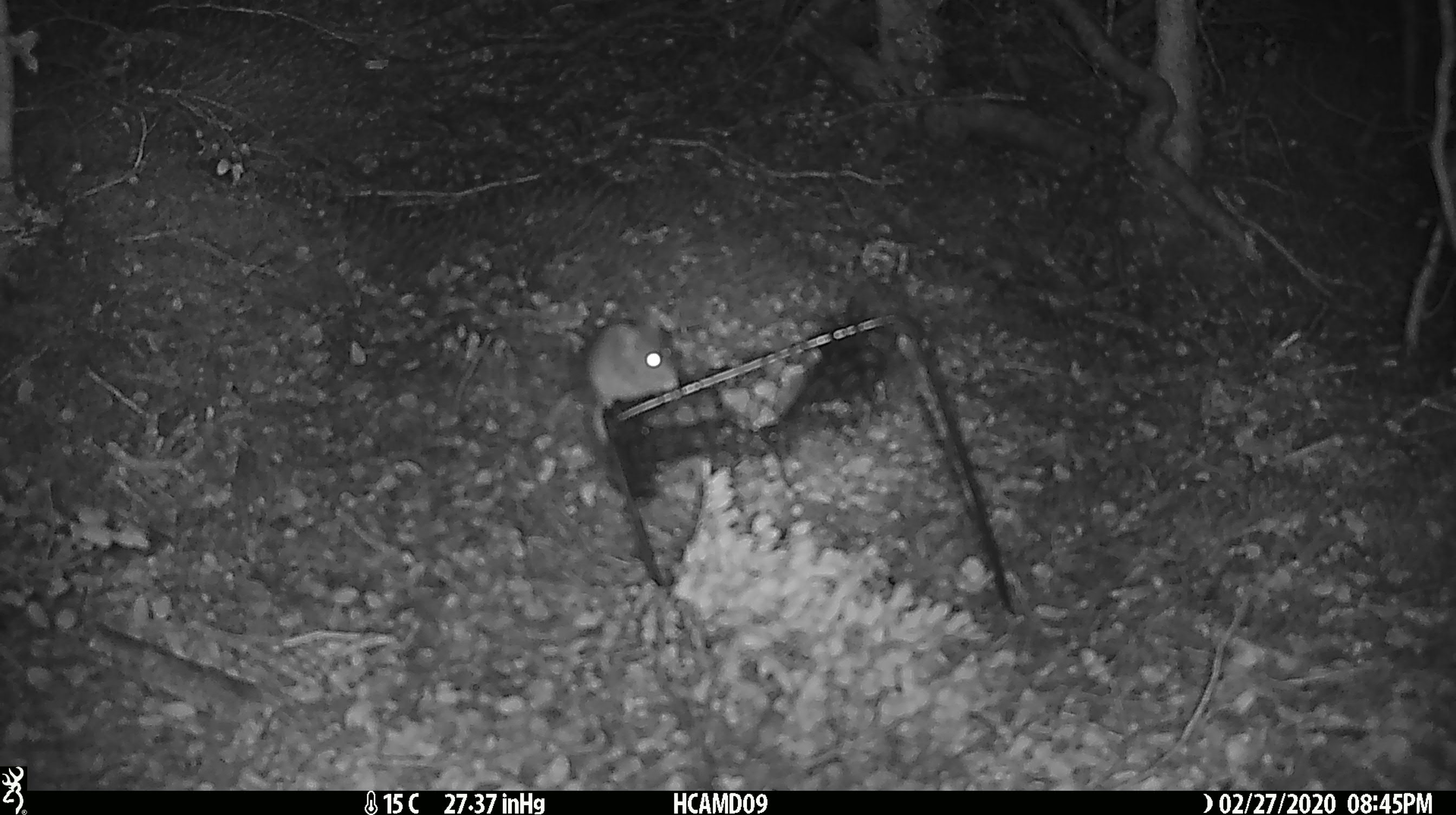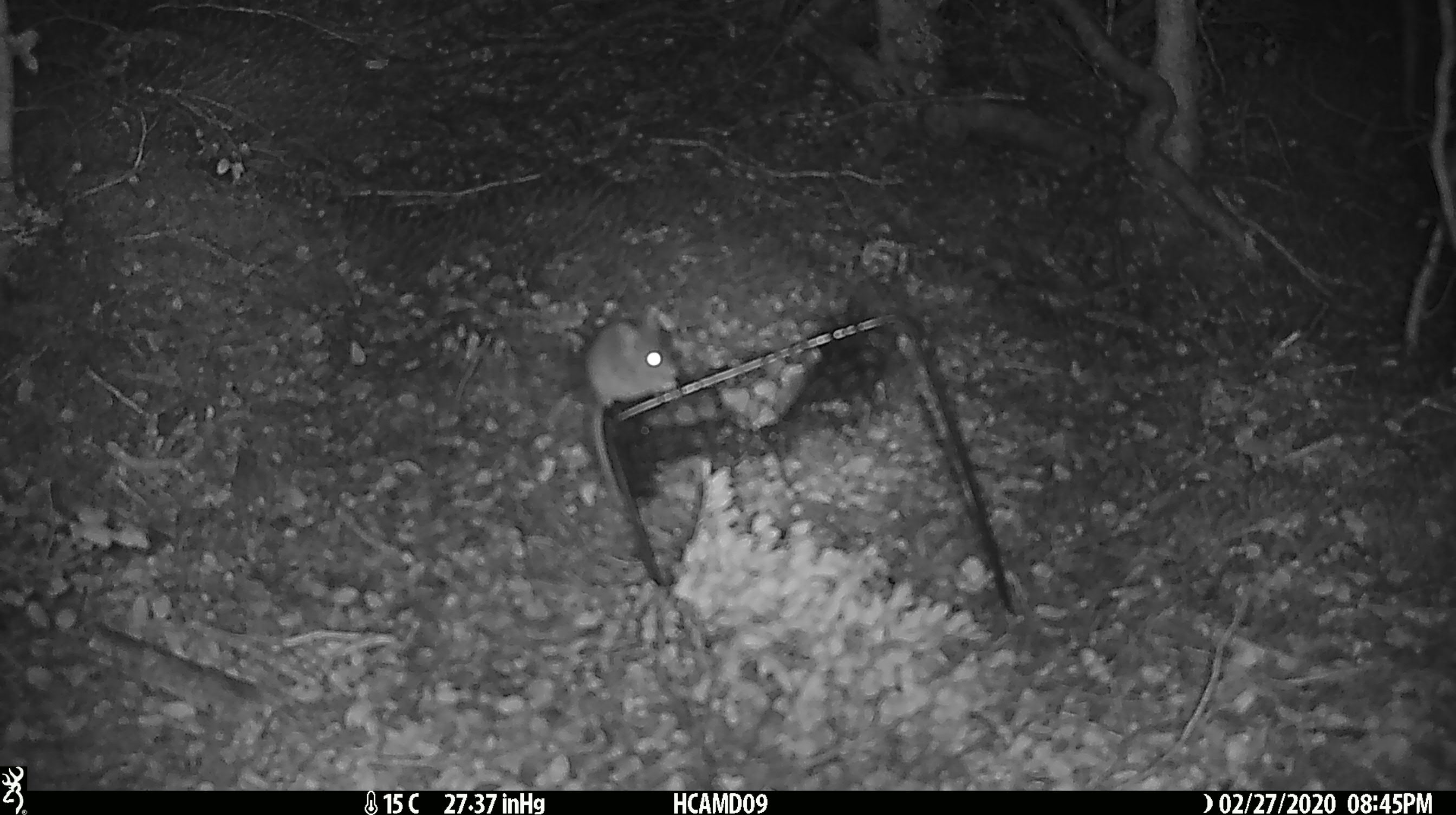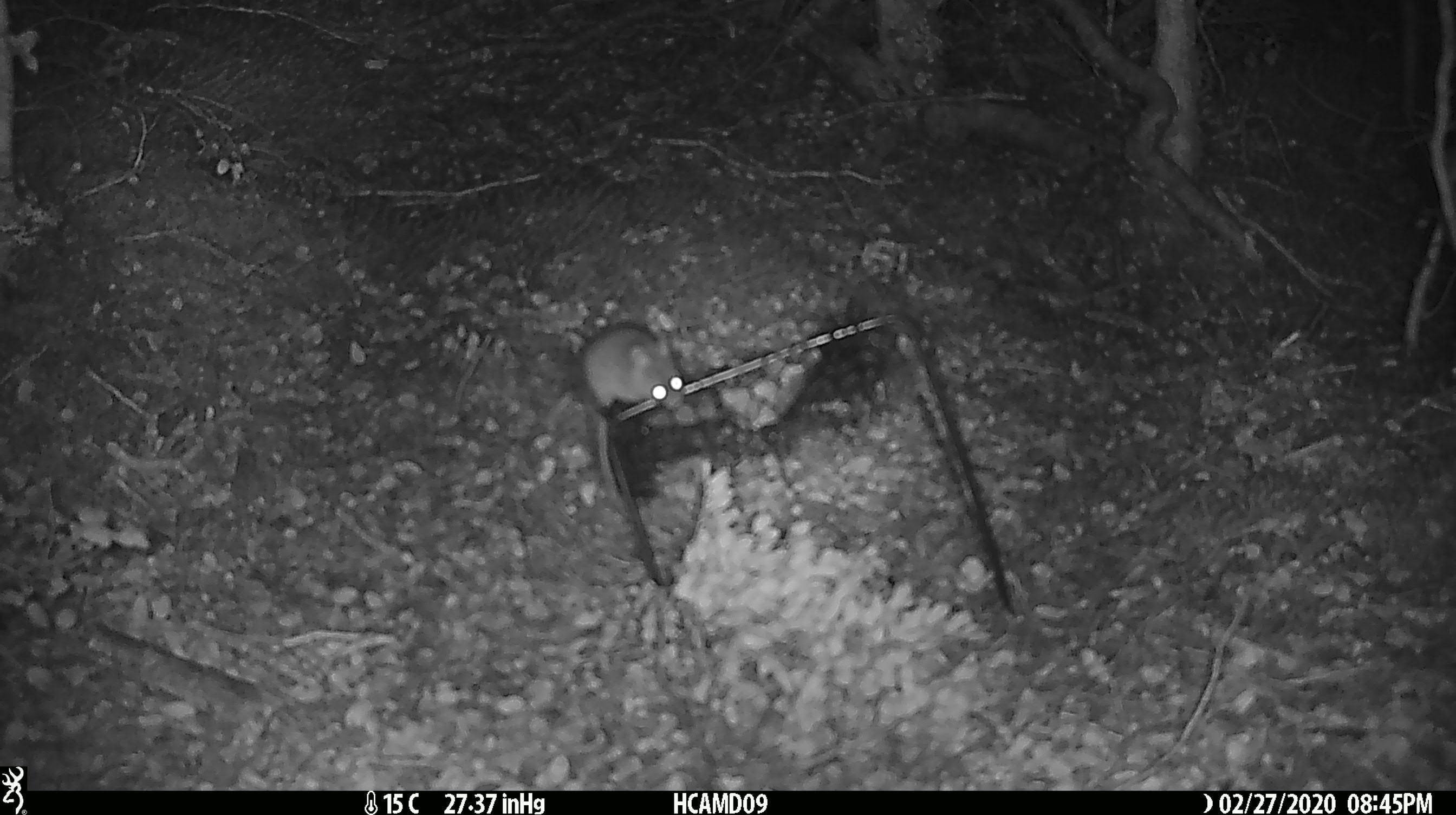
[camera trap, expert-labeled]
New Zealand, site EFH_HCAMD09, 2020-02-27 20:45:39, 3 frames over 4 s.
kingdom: Animalia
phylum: Chordata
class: Mammalia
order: Rodentia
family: Muridae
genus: Mus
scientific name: Mus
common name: mouse